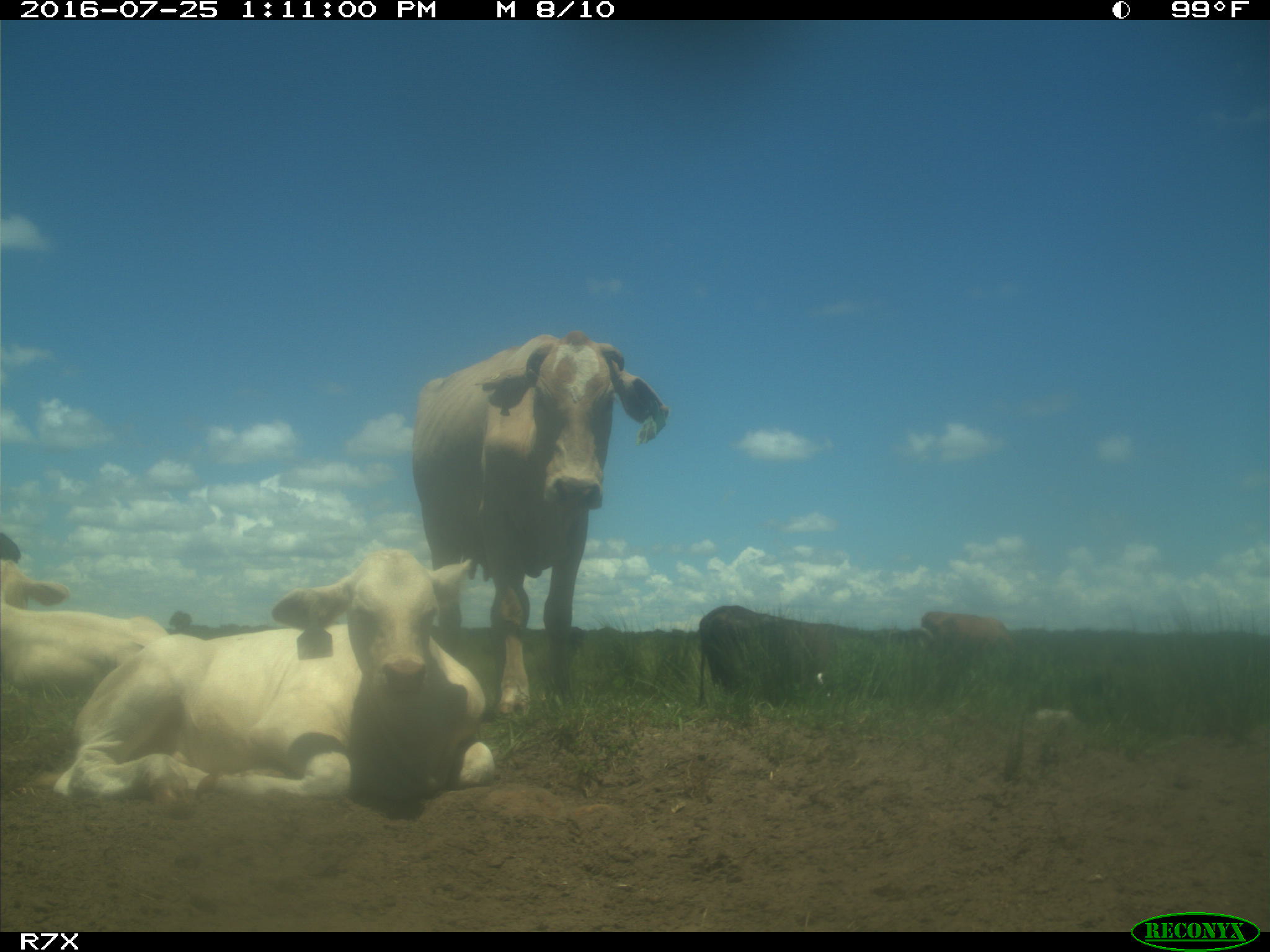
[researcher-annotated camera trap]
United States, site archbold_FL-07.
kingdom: Animalia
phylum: Chordata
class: Mammalia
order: Artiodactyla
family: Bovidae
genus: Bos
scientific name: Bos taurus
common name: domestic cow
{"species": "Bos taurus (domestic cow)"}